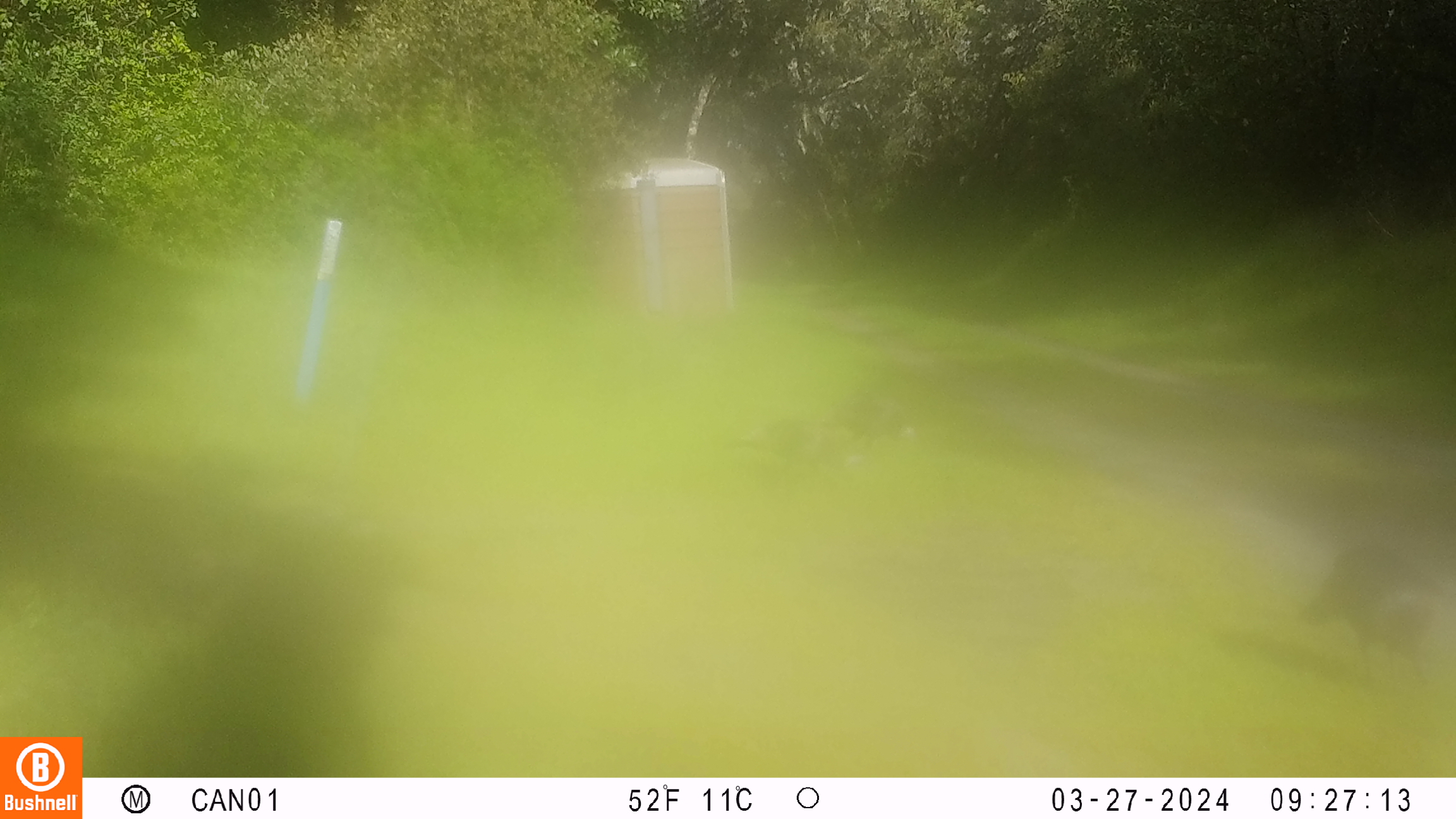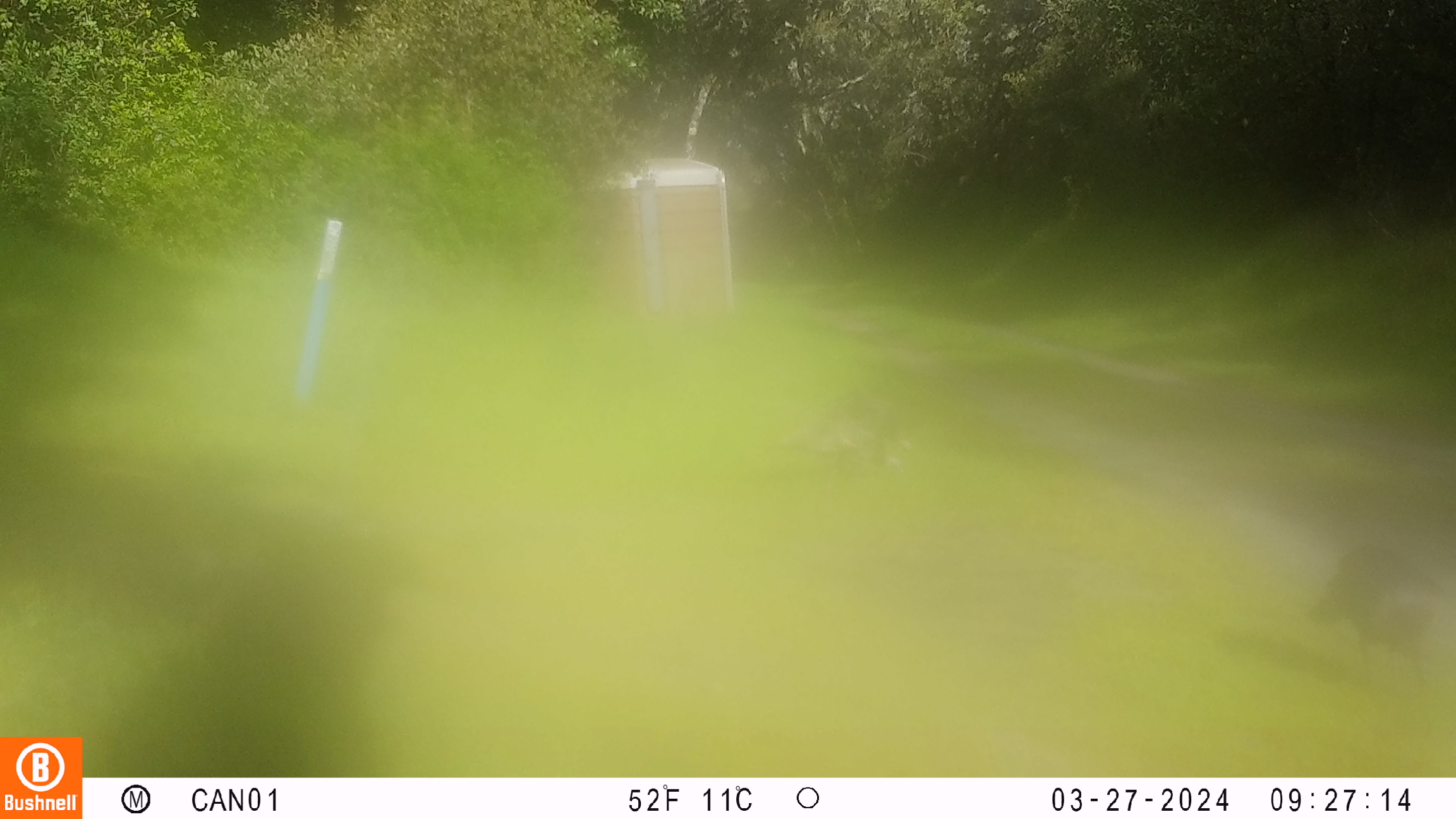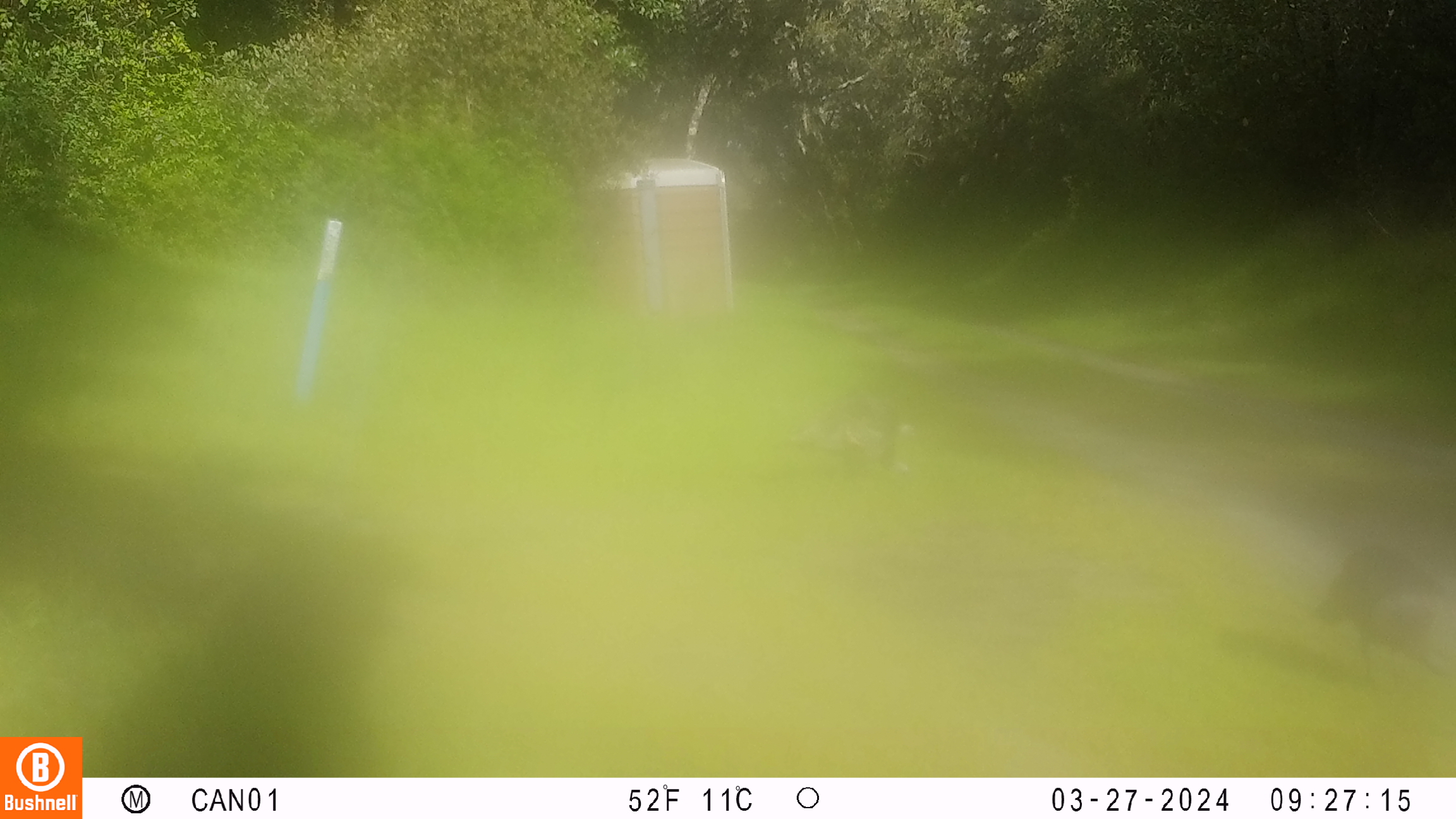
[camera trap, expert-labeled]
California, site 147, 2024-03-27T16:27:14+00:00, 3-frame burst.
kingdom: Animalia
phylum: Chordata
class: Aves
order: Galliformes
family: Phasianidae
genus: Meleagris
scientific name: Meleagris gallopavo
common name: turkey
Turkey (Meleagris gallopavo).